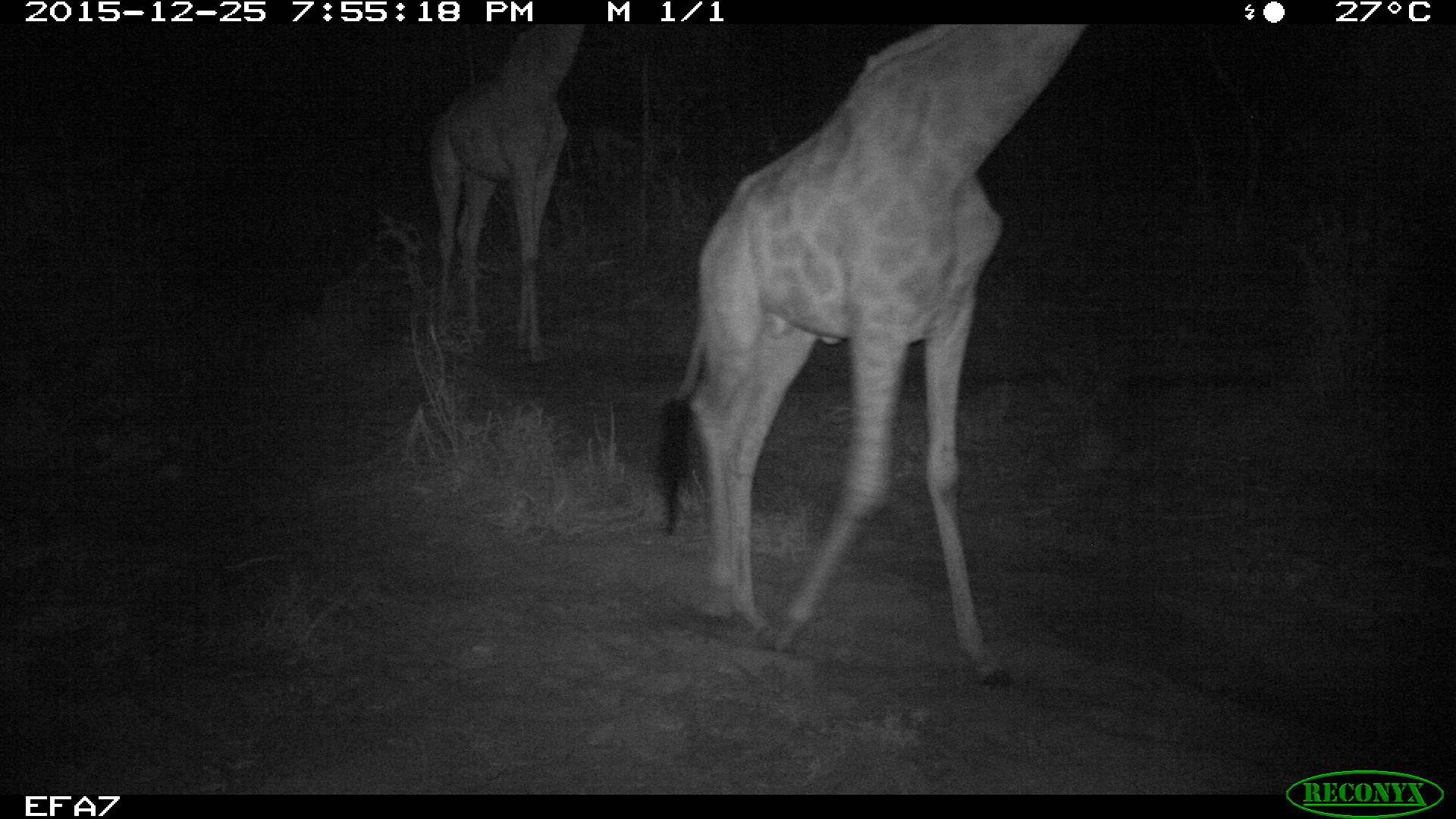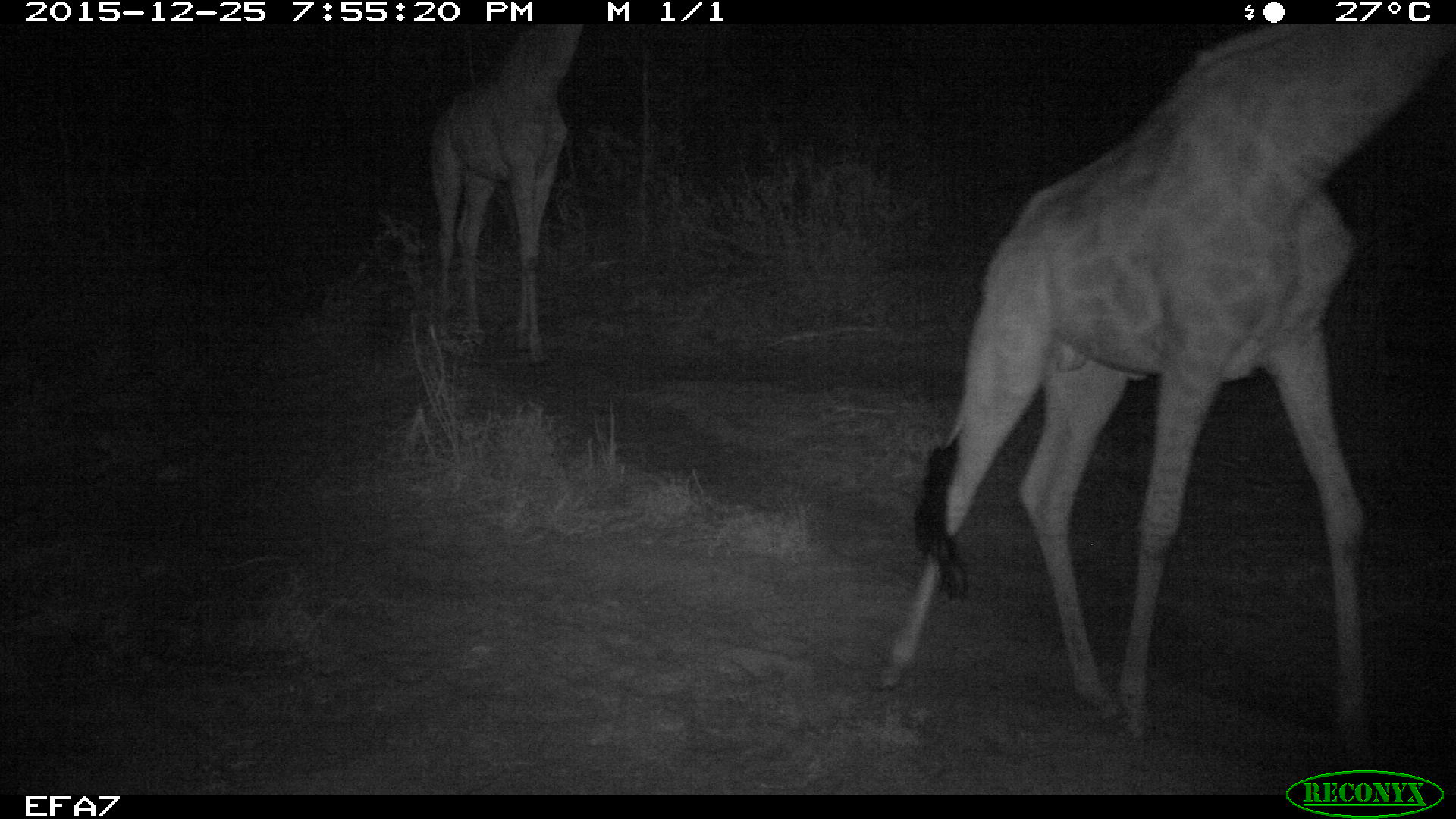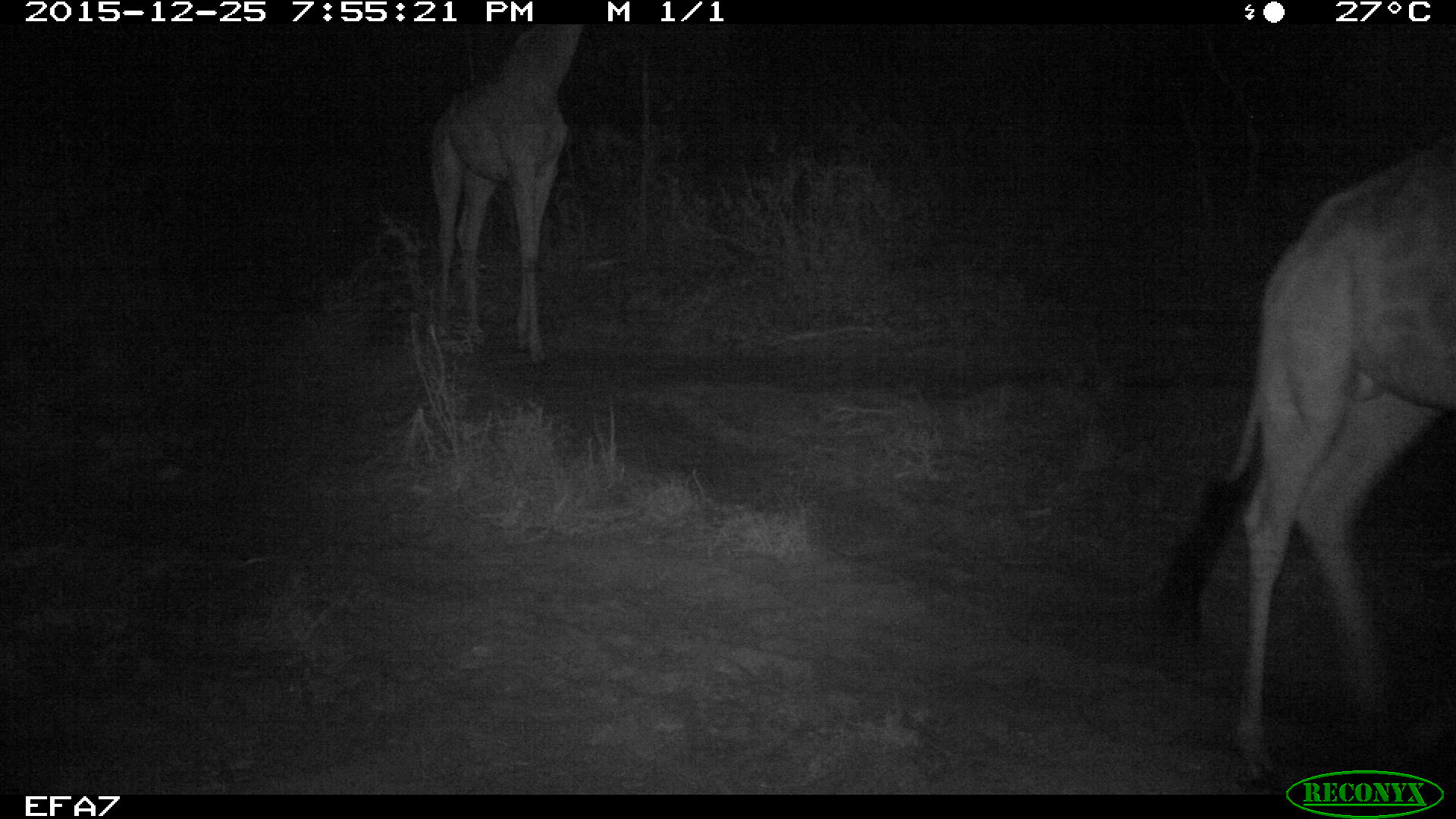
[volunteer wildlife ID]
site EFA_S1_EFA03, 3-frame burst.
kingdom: Animalia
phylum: Chordata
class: Mammalia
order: Artiodactyla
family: Giraffidae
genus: Giraffa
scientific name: Giraffa camelopardalis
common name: giraffe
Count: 2.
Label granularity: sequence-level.